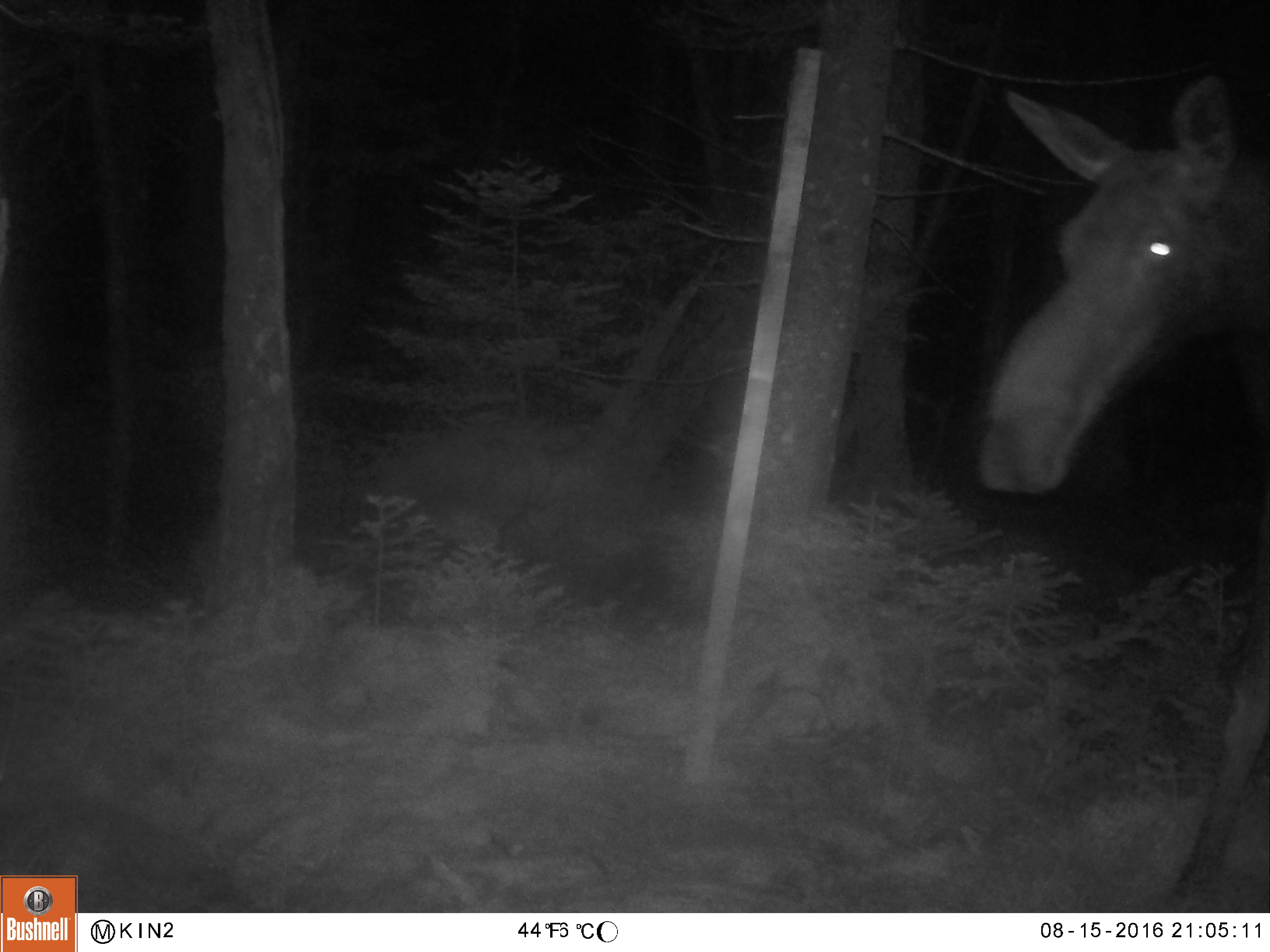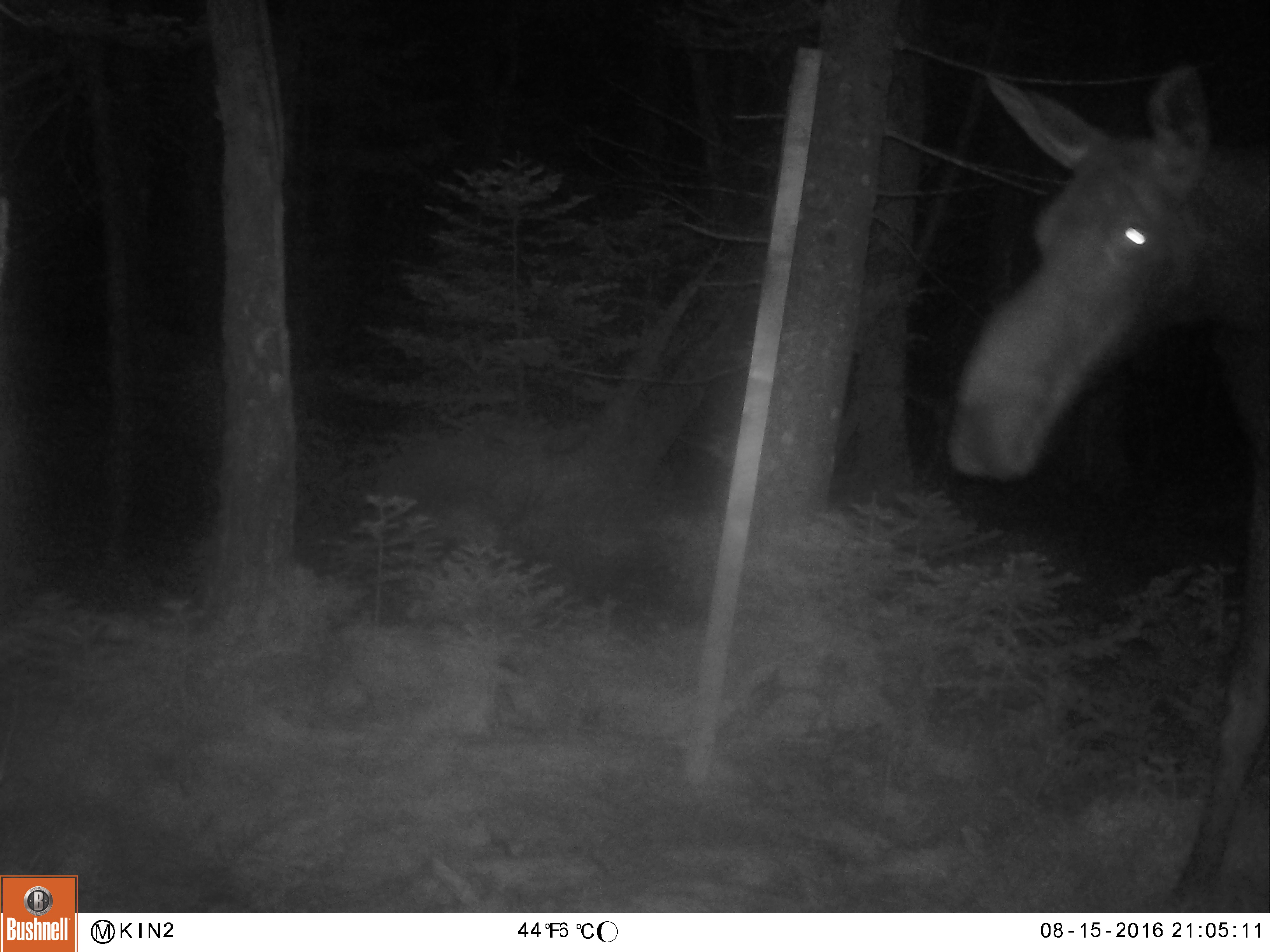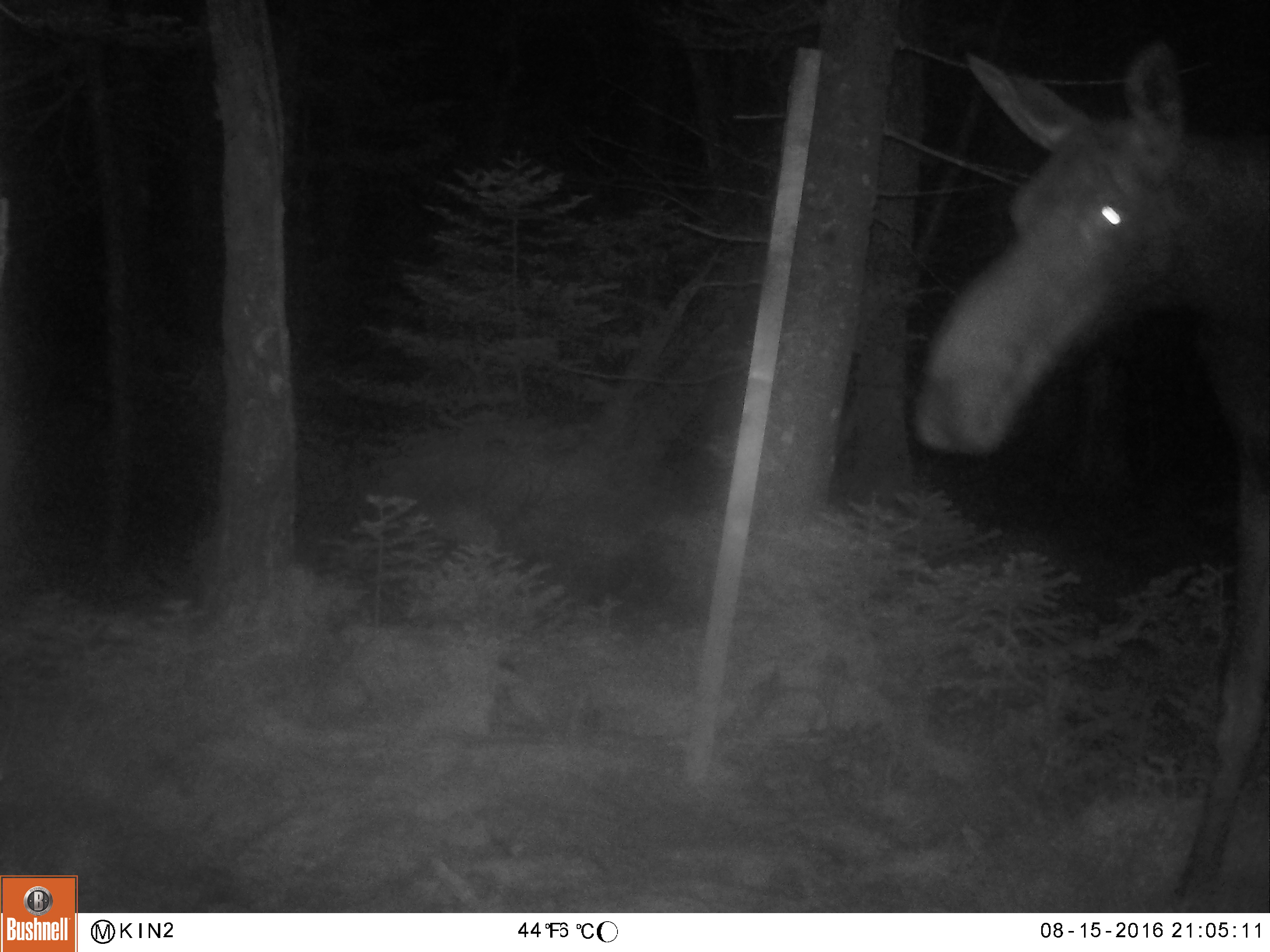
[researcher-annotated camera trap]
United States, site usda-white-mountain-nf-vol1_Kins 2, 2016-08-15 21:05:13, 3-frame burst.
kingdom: Animalia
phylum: Chordata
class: Mammalia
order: Artiodactyla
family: Cervidae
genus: Alces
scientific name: Alces alces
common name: moose